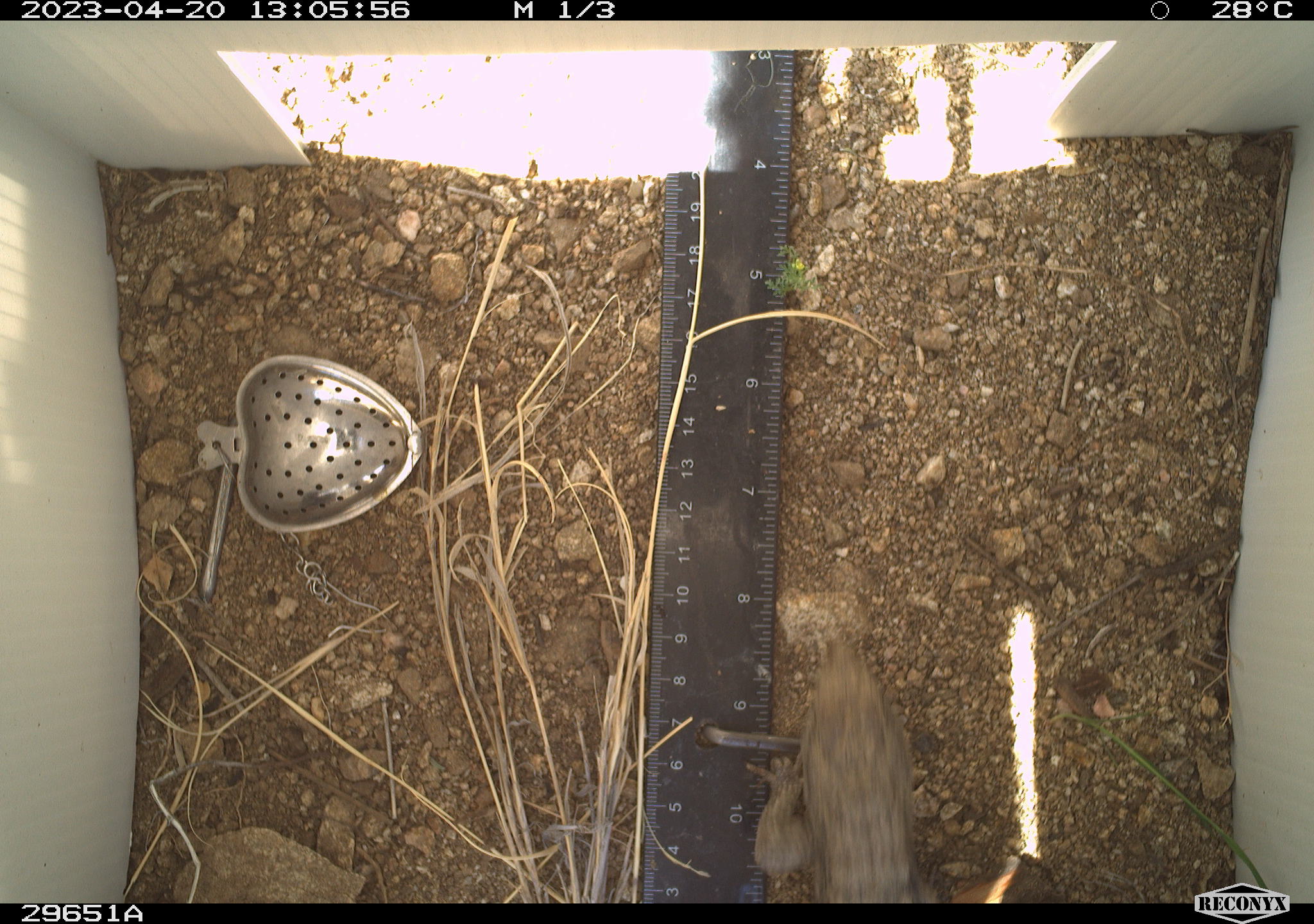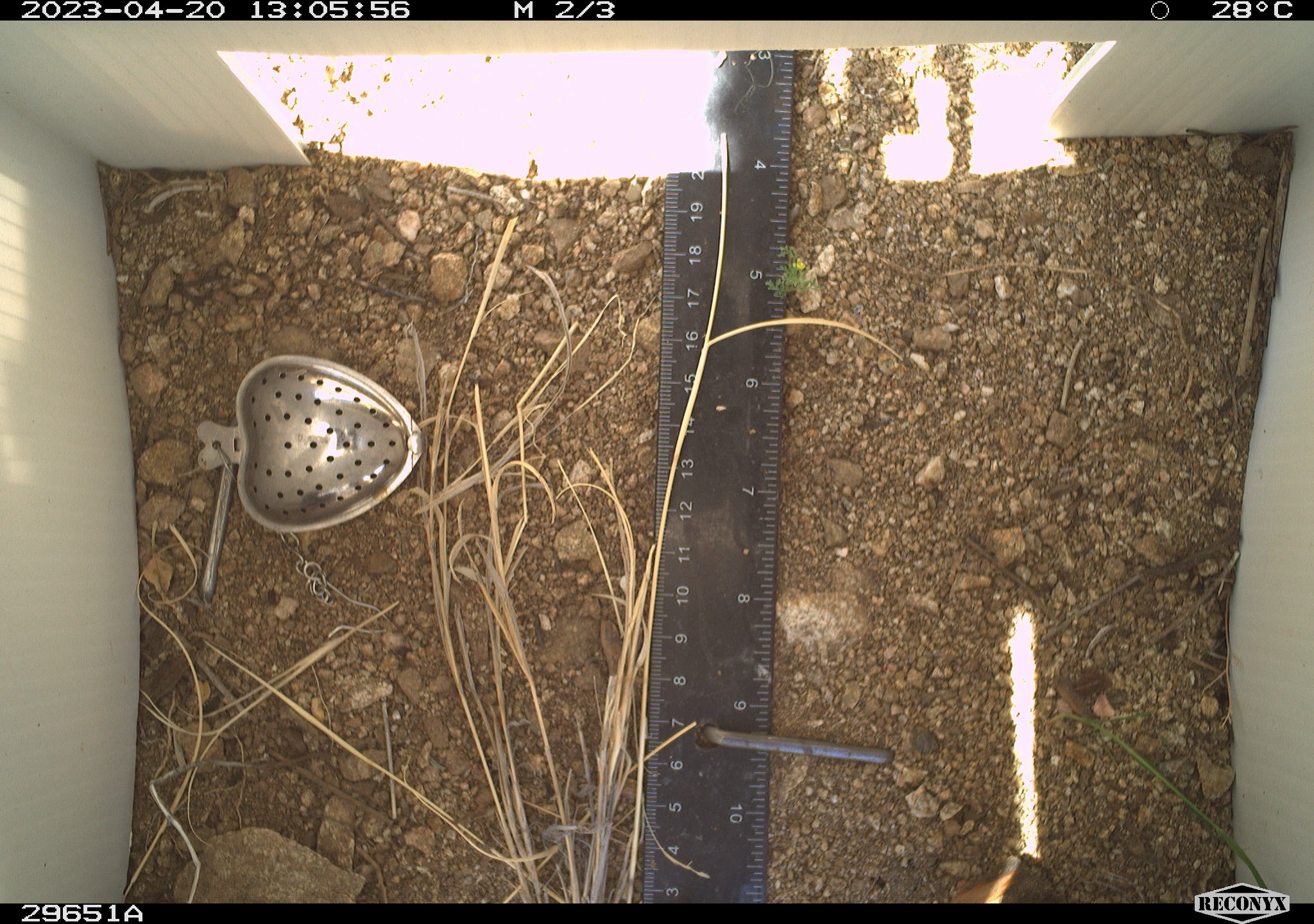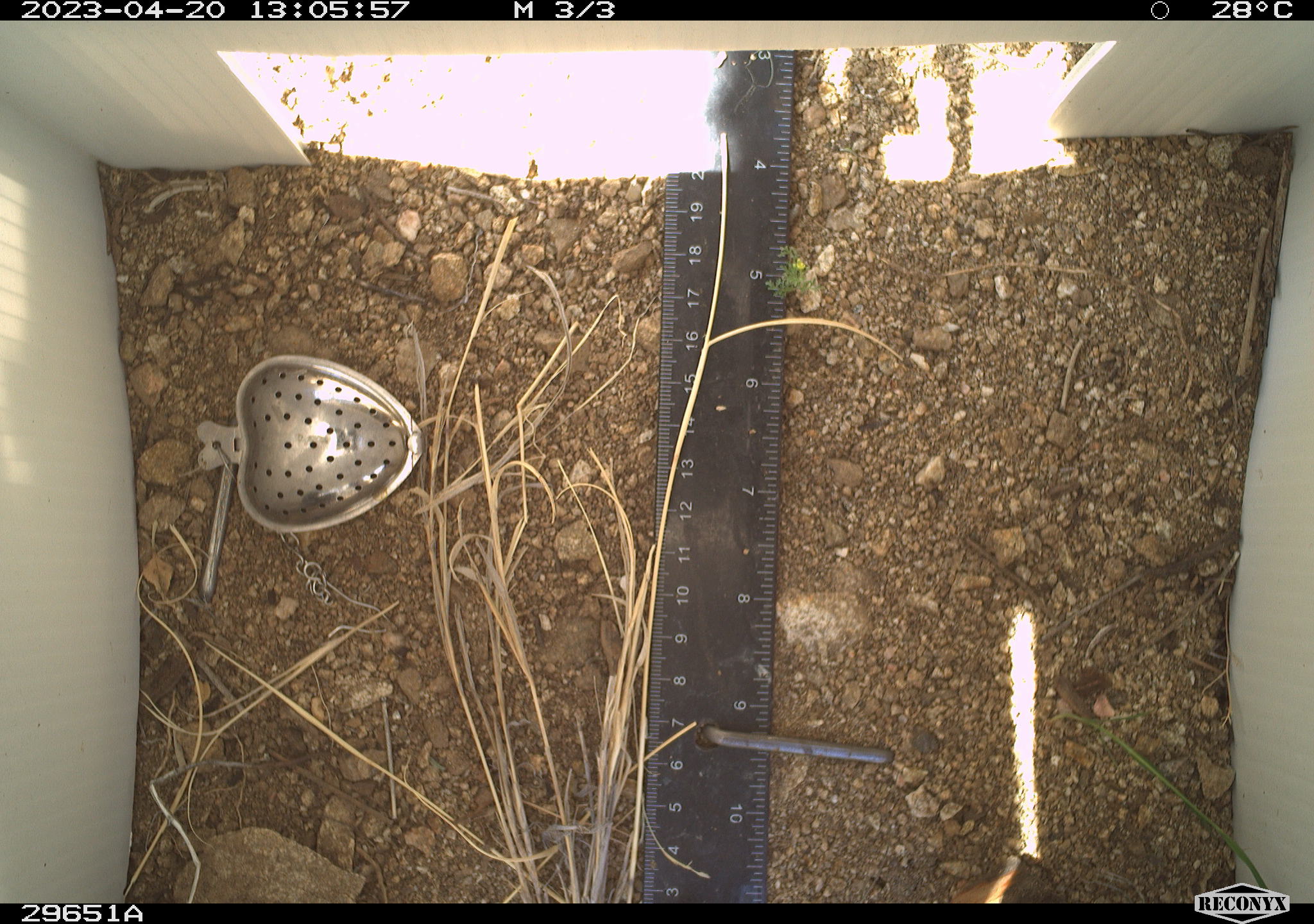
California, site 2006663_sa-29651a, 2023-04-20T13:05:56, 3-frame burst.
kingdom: Animalia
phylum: Chordata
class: Reptilia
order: Squamata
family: Phrynosomatidae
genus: Sceloporus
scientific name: Sceloporus uniformis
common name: yellow-backed spiny lizard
Yellow-backed spiny lizard (Sceloporus uniformis).